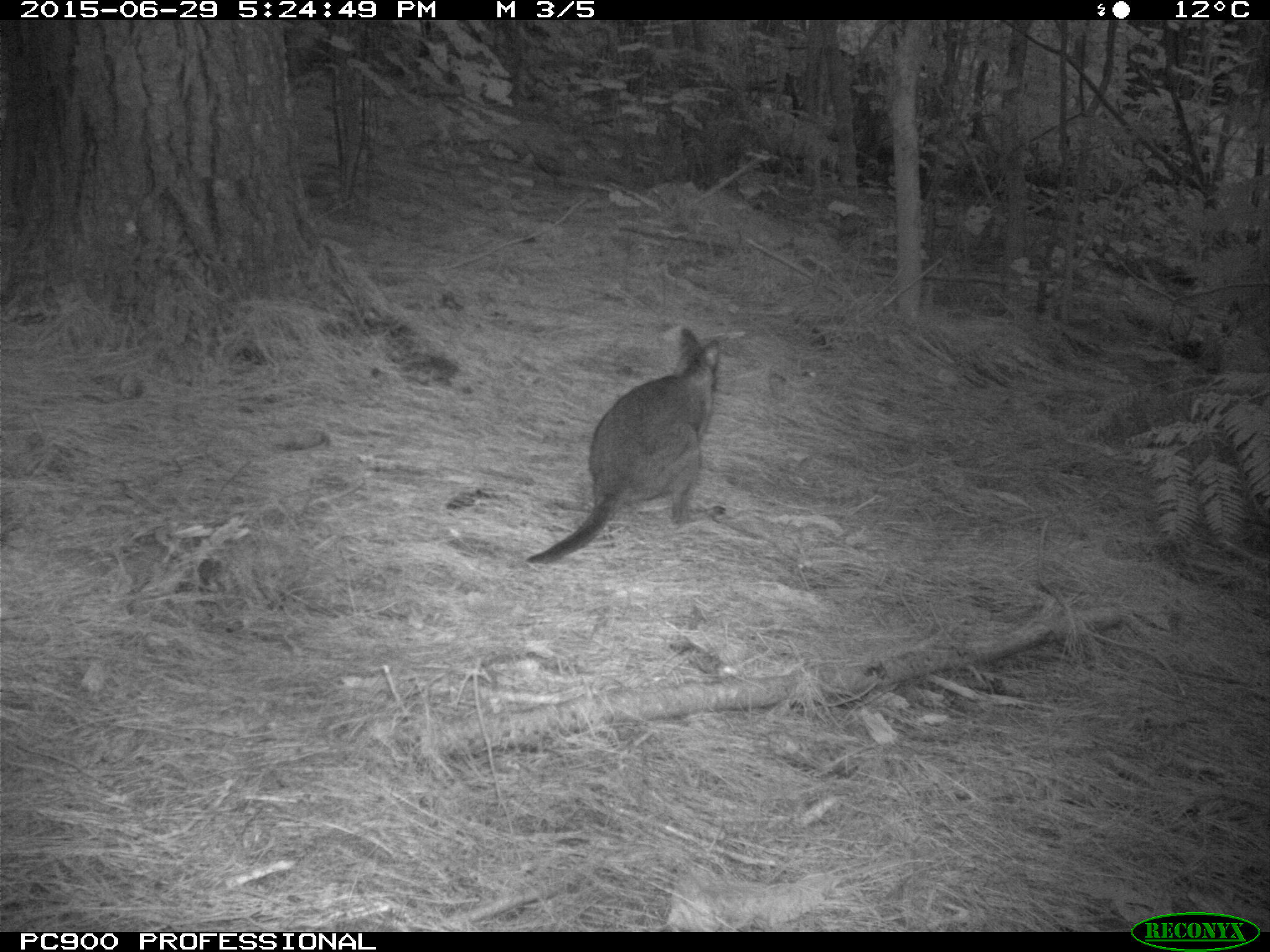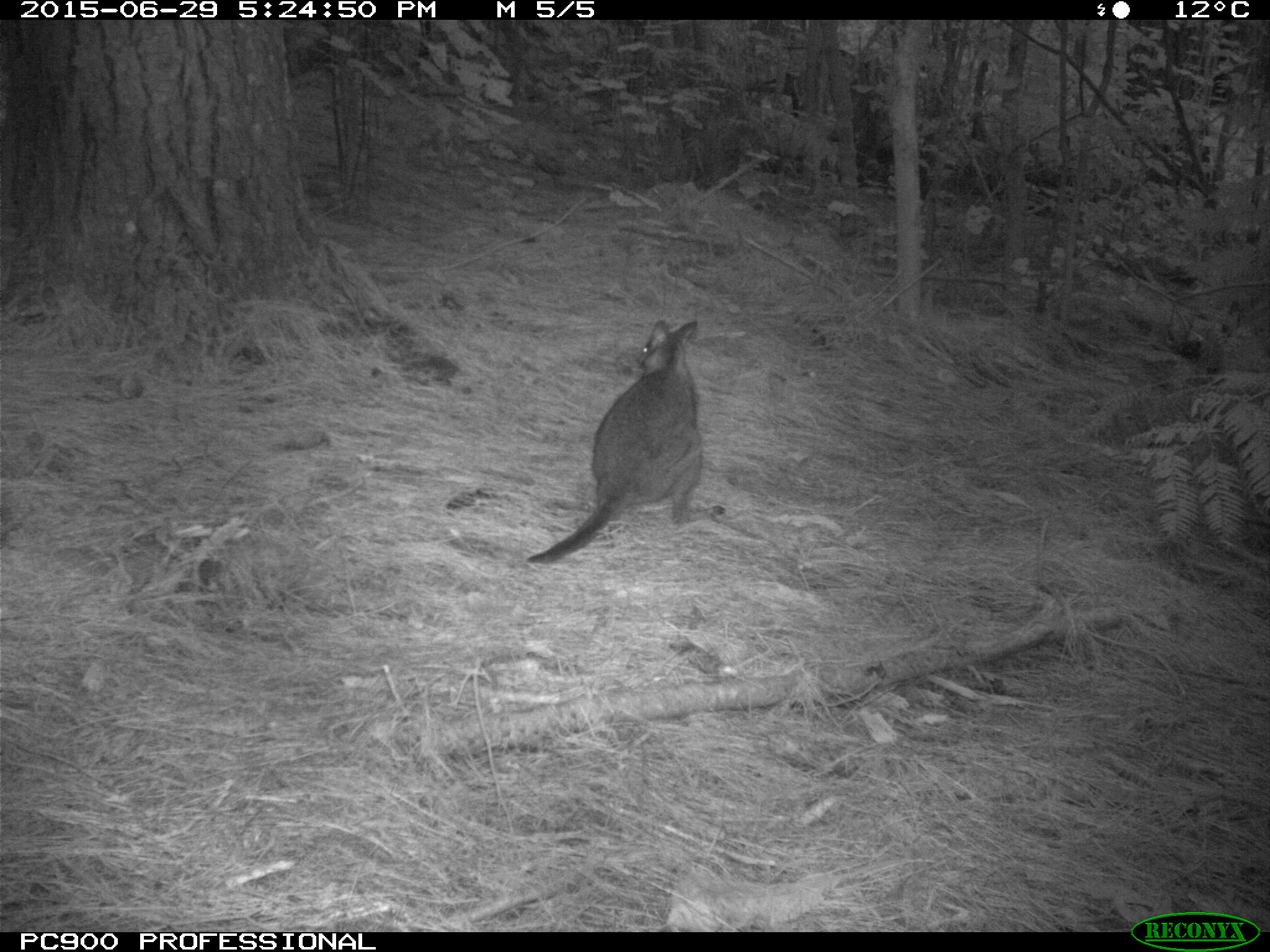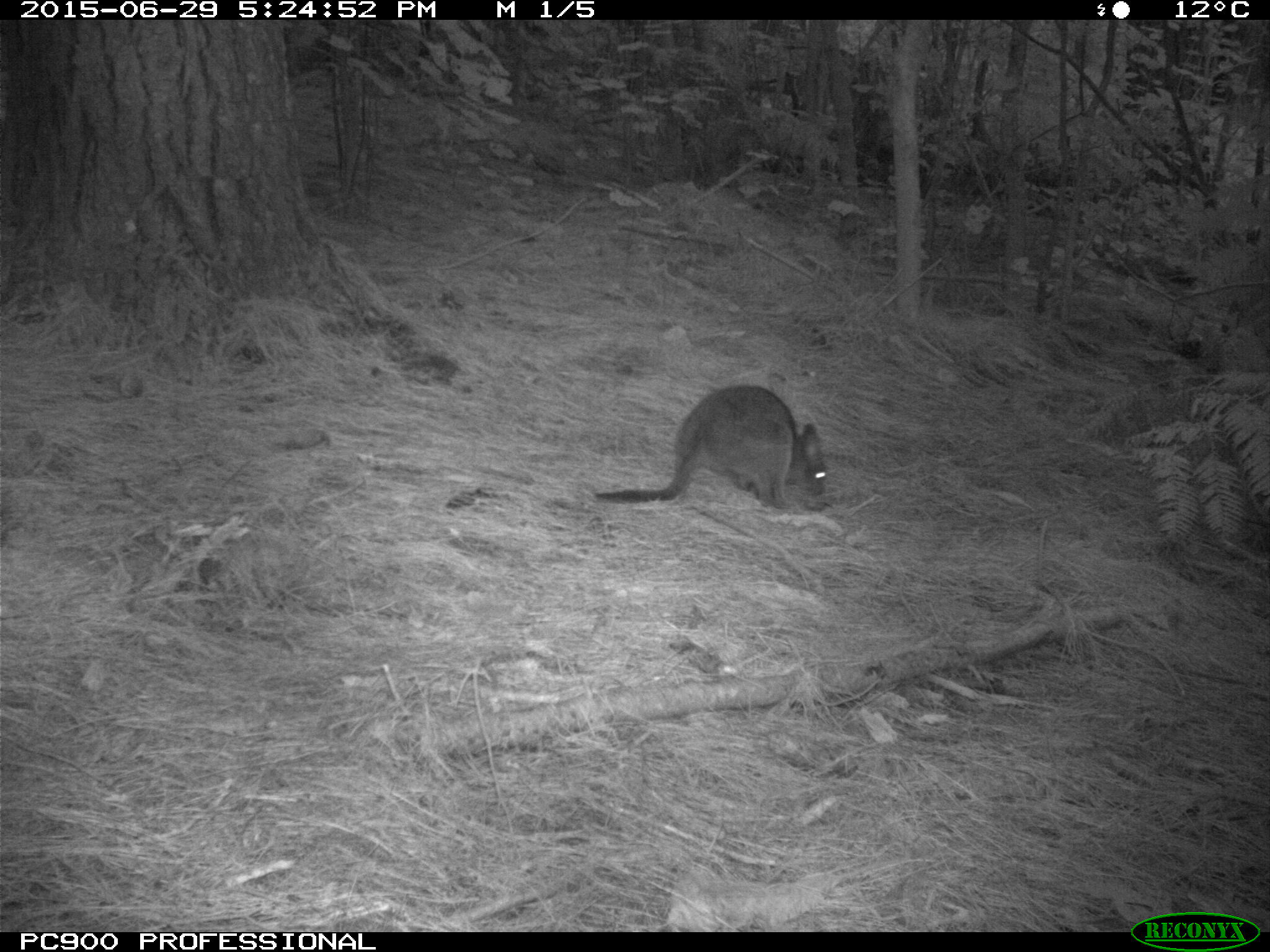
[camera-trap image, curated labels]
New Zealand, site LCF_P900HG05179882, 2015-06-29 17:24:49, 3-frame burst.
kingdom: Animalia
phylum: Chordata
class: Mammalia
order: Diprotodontia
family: Macropodidae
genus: Notamacropus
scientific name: Notamacropus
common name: wallaby